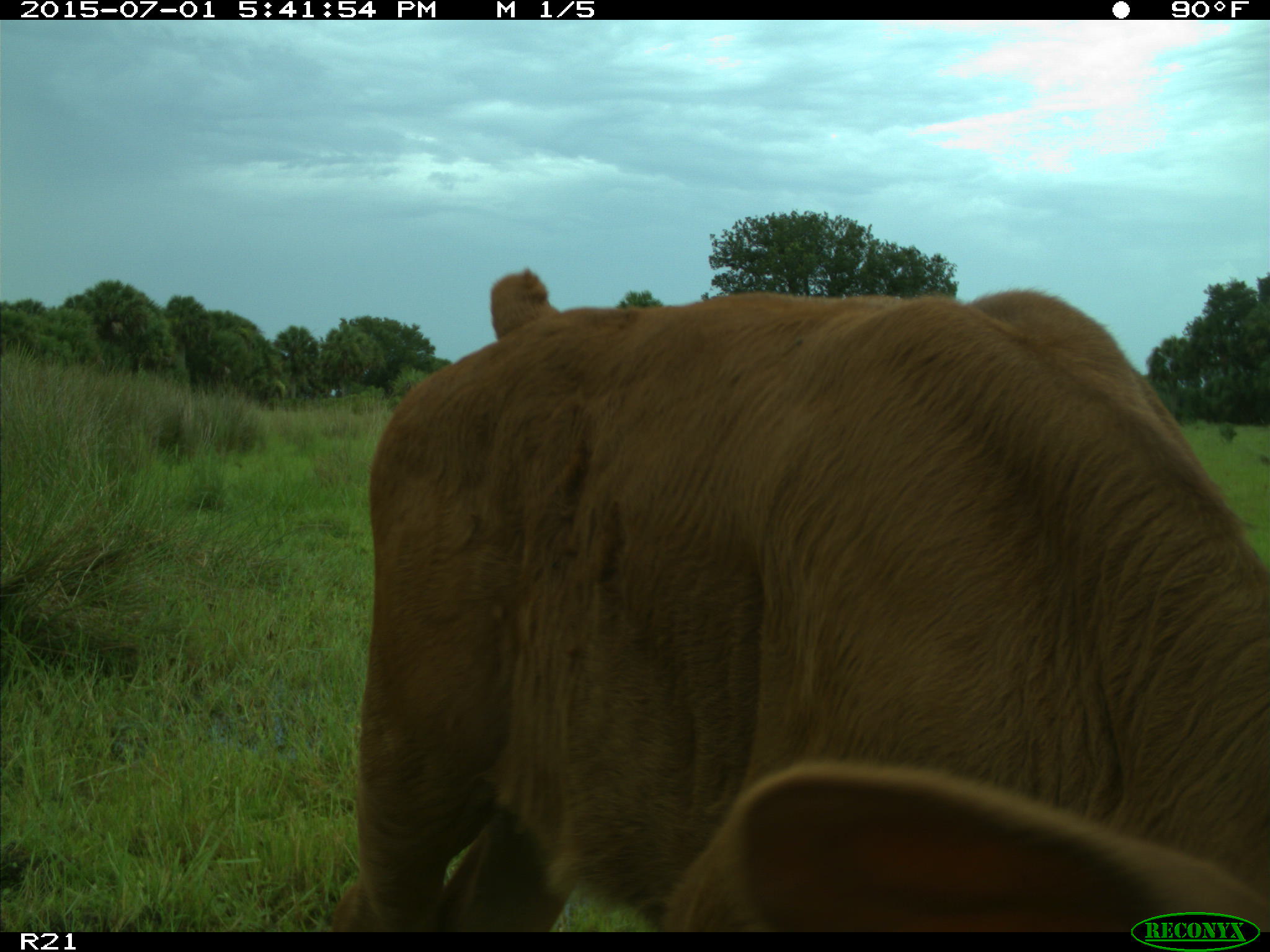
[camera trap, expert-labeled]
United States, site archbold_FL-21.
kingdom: Animalia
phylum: Chordata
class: Mammalia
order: Artiodactyla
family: Bovidae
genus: Bos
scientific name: Bos taurus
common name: domestic cow